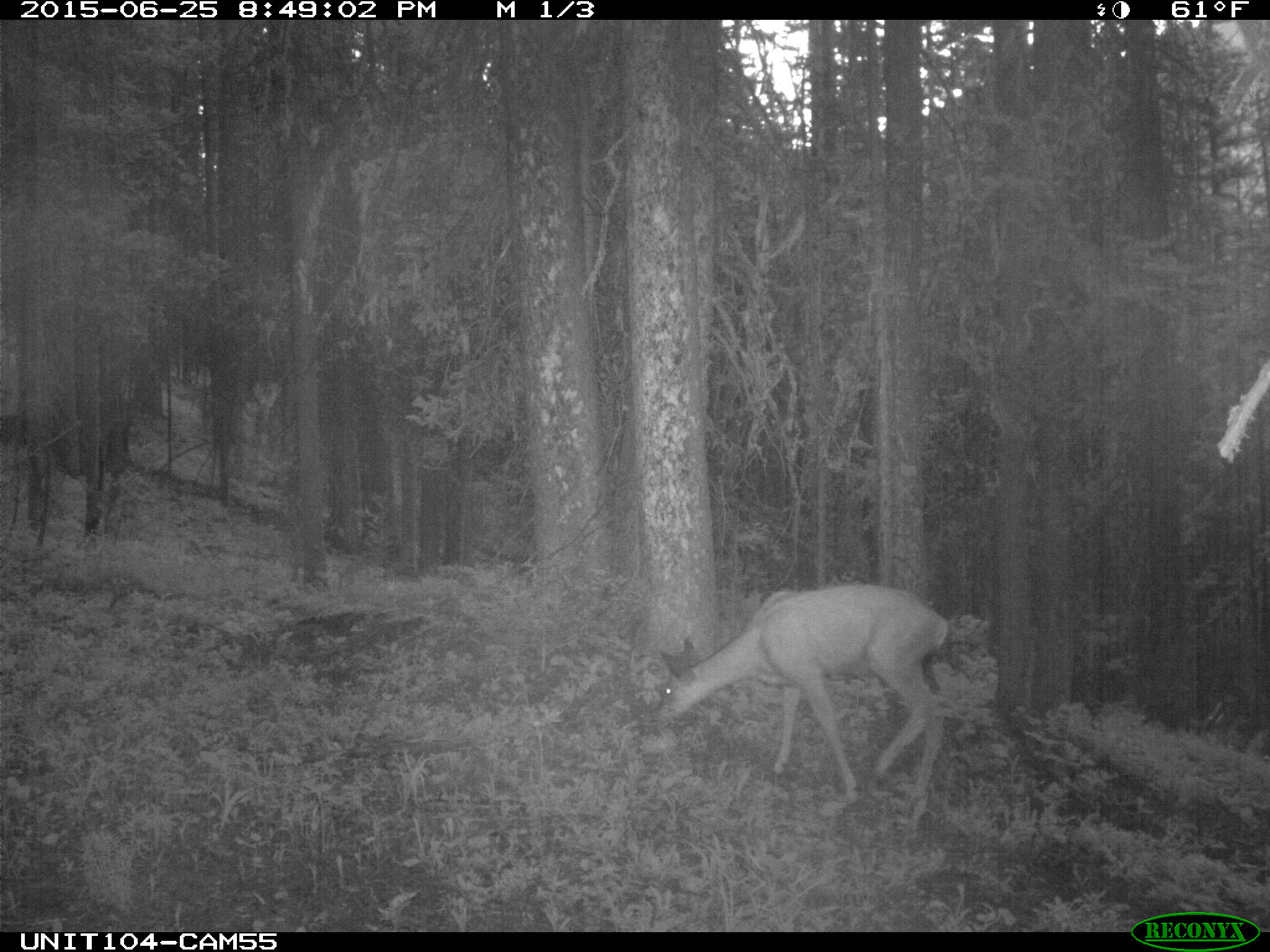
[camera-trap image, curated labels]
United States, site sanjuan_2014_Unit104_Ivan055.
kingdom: Animalia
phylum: Chordata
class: Mammalia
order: Artiodactyla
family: Cervidae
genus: Odocoileus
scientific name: Odocoileus hemionus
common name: mule deer